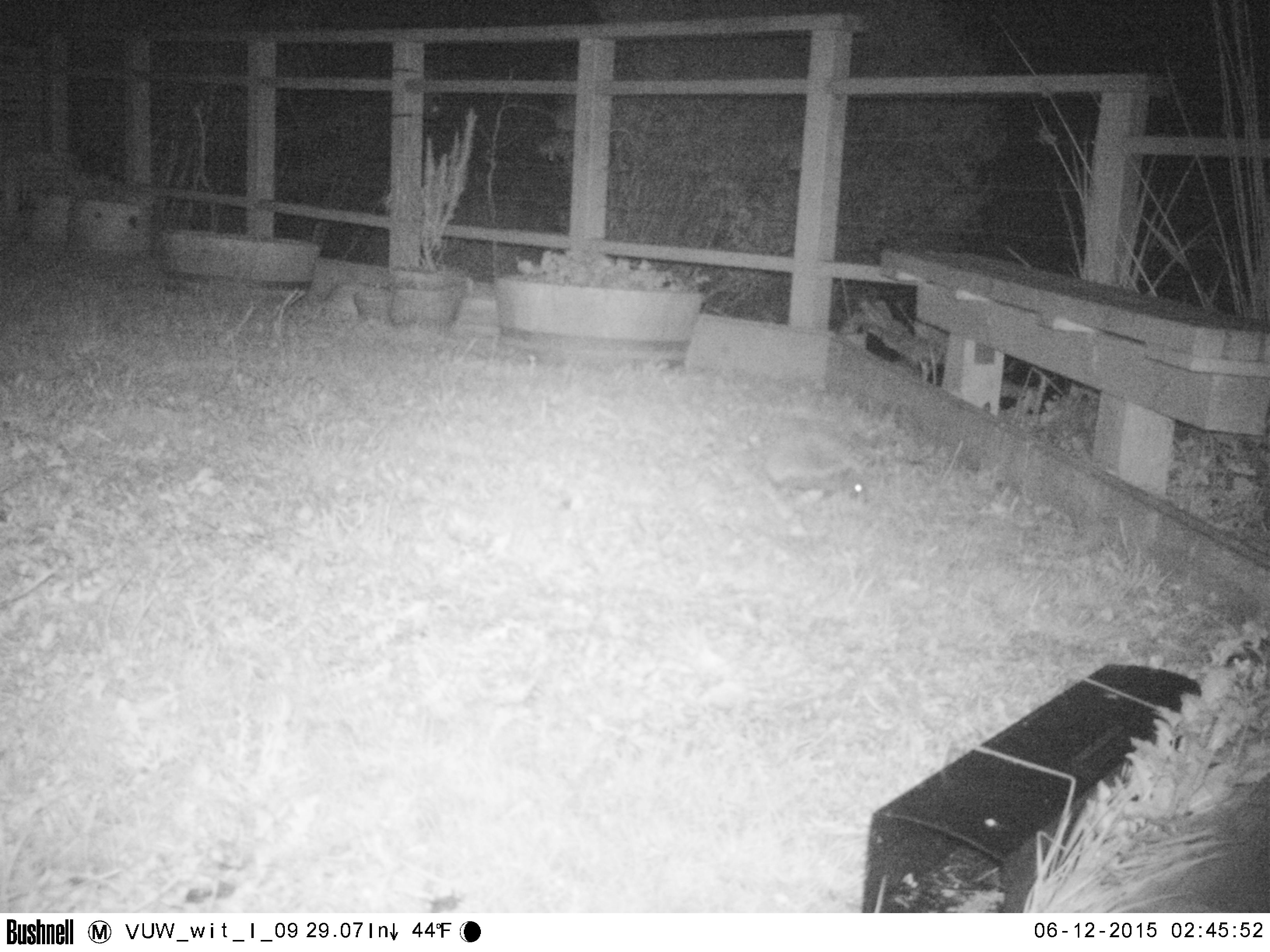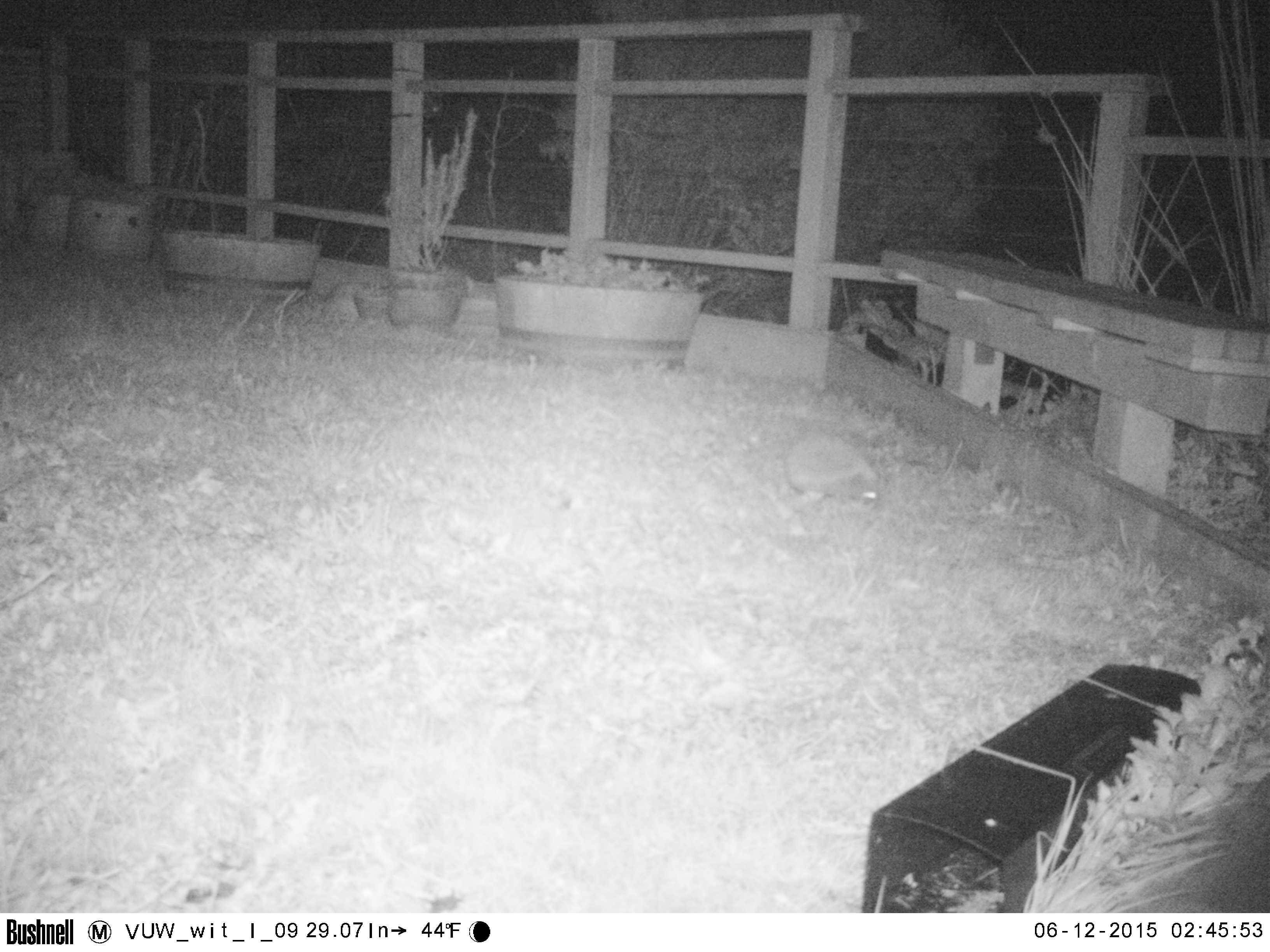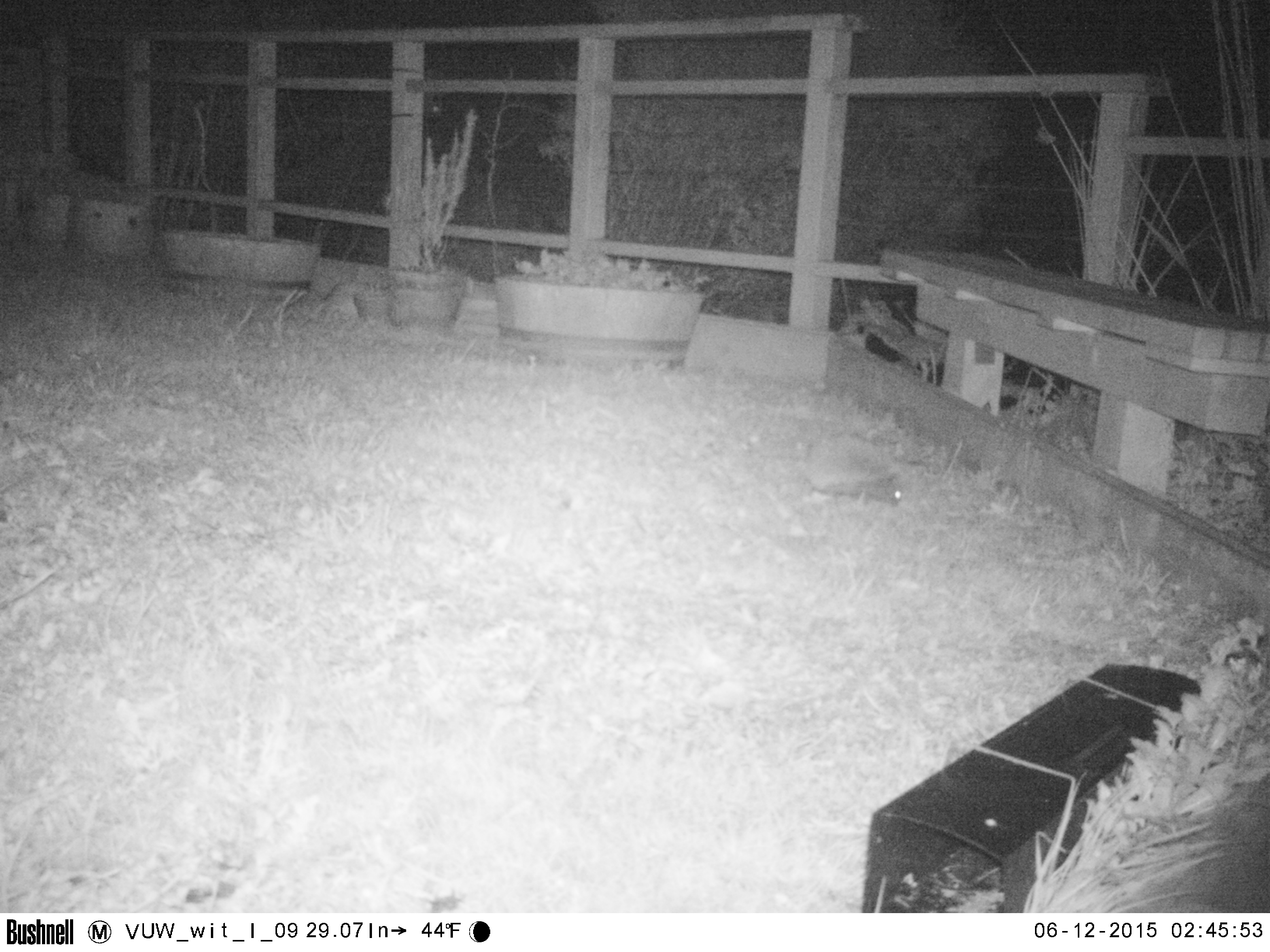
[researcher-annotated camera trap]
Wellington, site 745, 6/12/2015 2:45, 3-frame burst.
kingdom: Animalia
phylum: Chordata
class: Mammalia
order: Eulipotyphla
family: Erinaceidae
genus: Erinaceus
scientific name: Erinaceus europaeus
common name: hedgehog